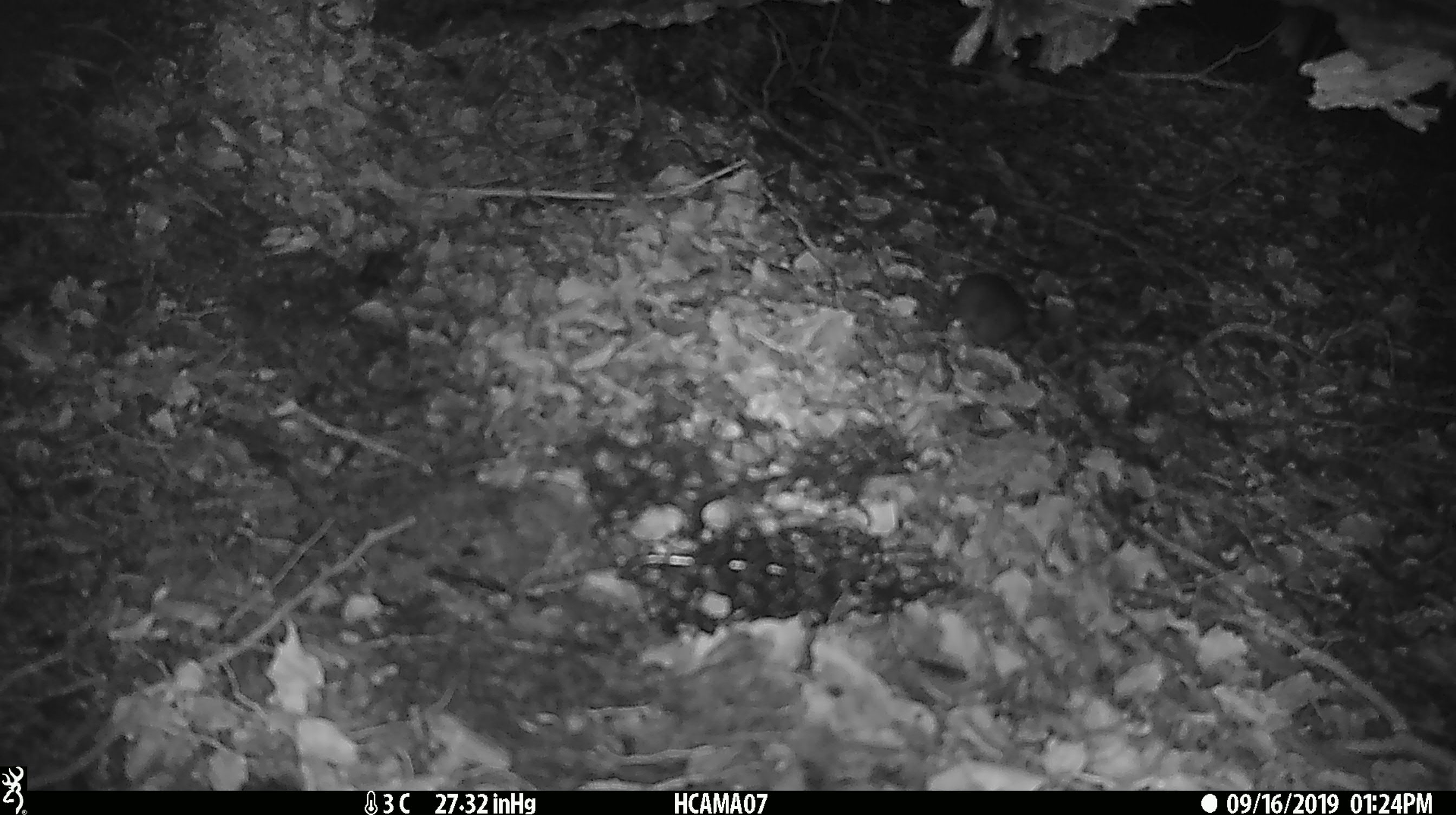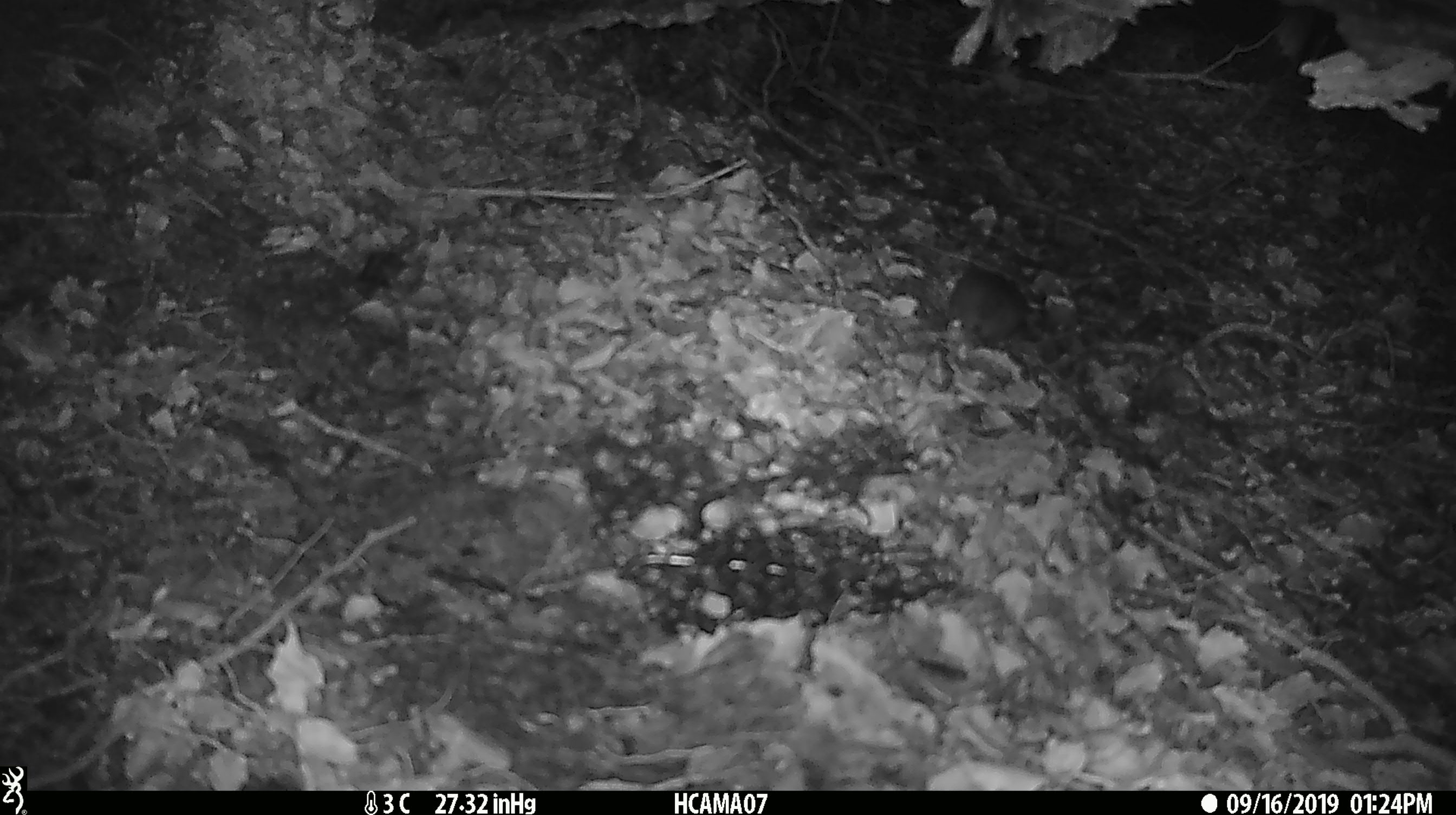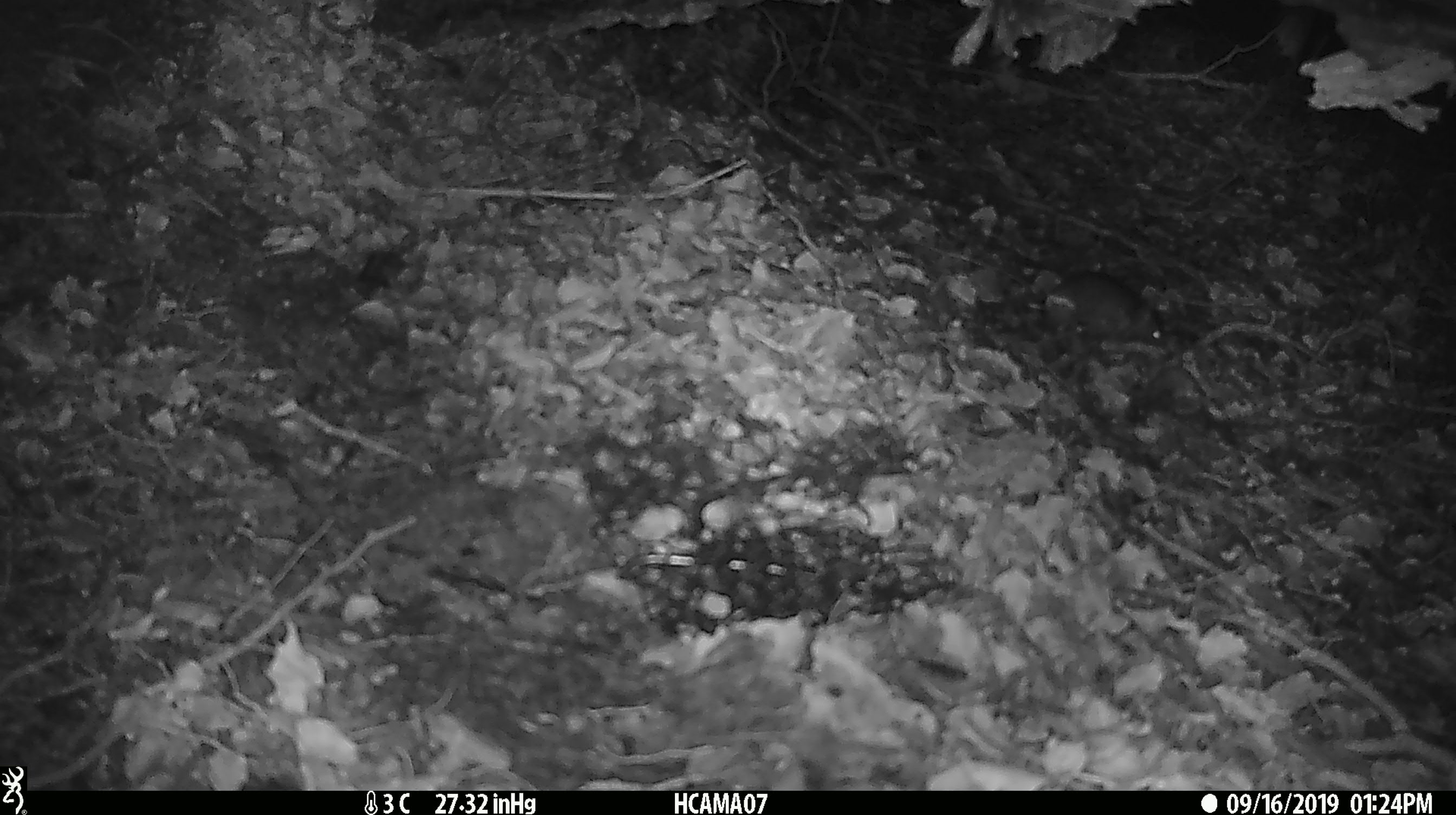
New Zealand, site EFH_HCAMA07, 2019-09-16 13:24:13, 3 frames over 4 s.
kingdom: Animalia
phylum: Chordata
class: Mammalia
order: Rodentia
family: Muridae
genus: Mus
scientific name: Mus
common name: mouse